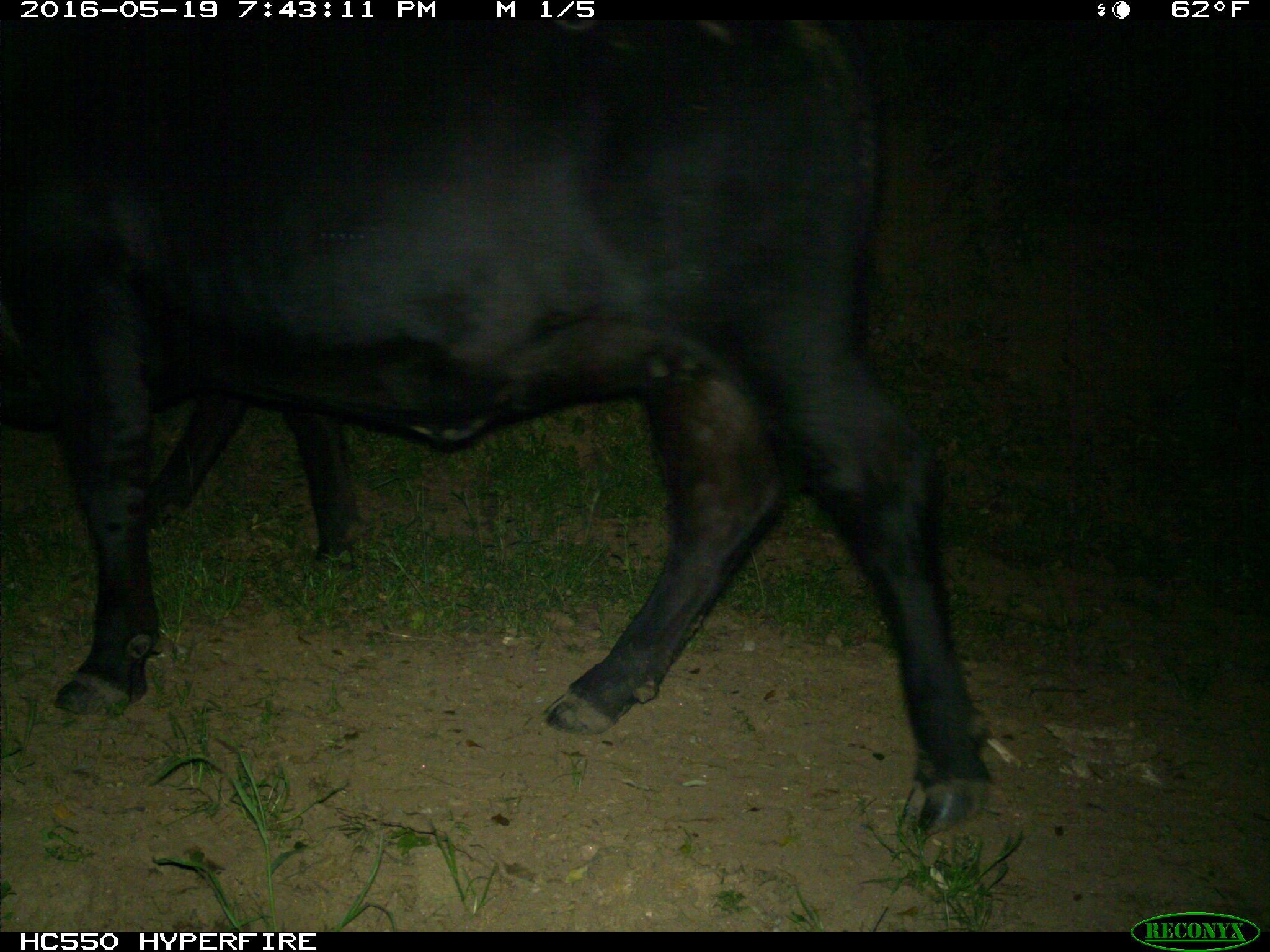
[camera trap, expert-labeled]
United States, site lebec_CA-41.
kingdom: Animalia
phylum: Chordata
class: Mammalia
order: Artiodactyla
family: Bovidae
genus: Bos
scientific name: Bos taurus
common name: domestic cow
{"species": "Bos taurus (domestic cow)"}